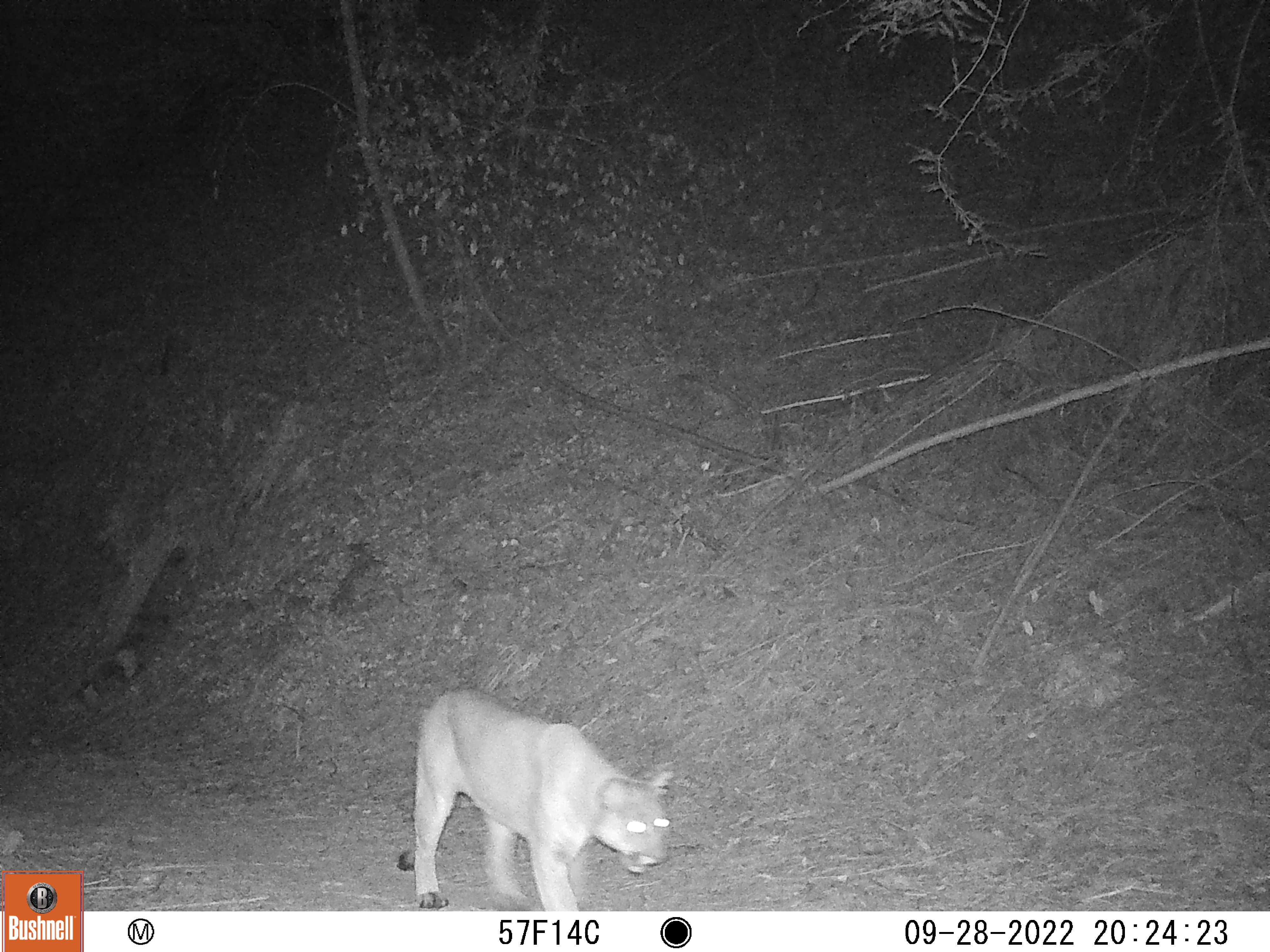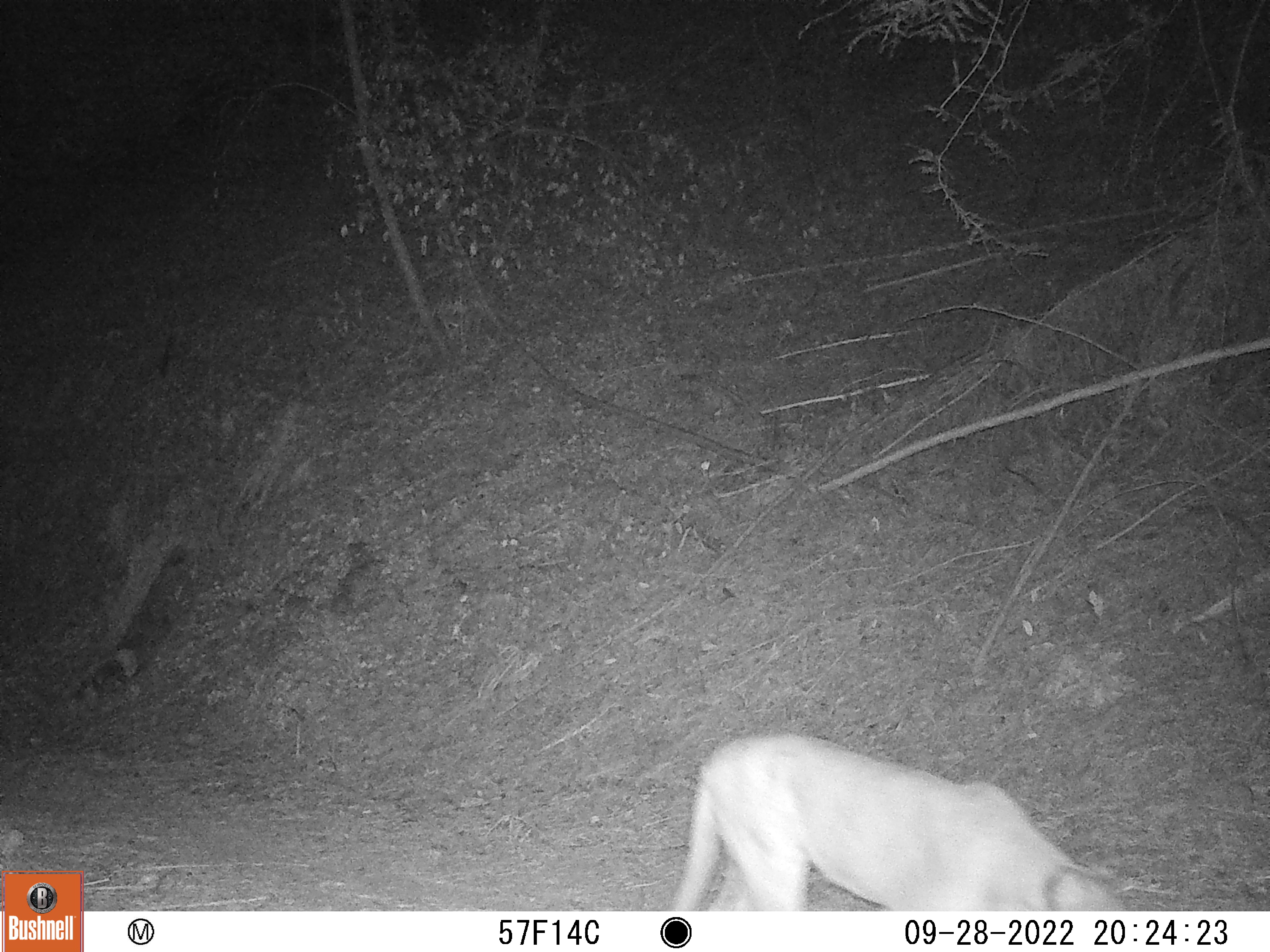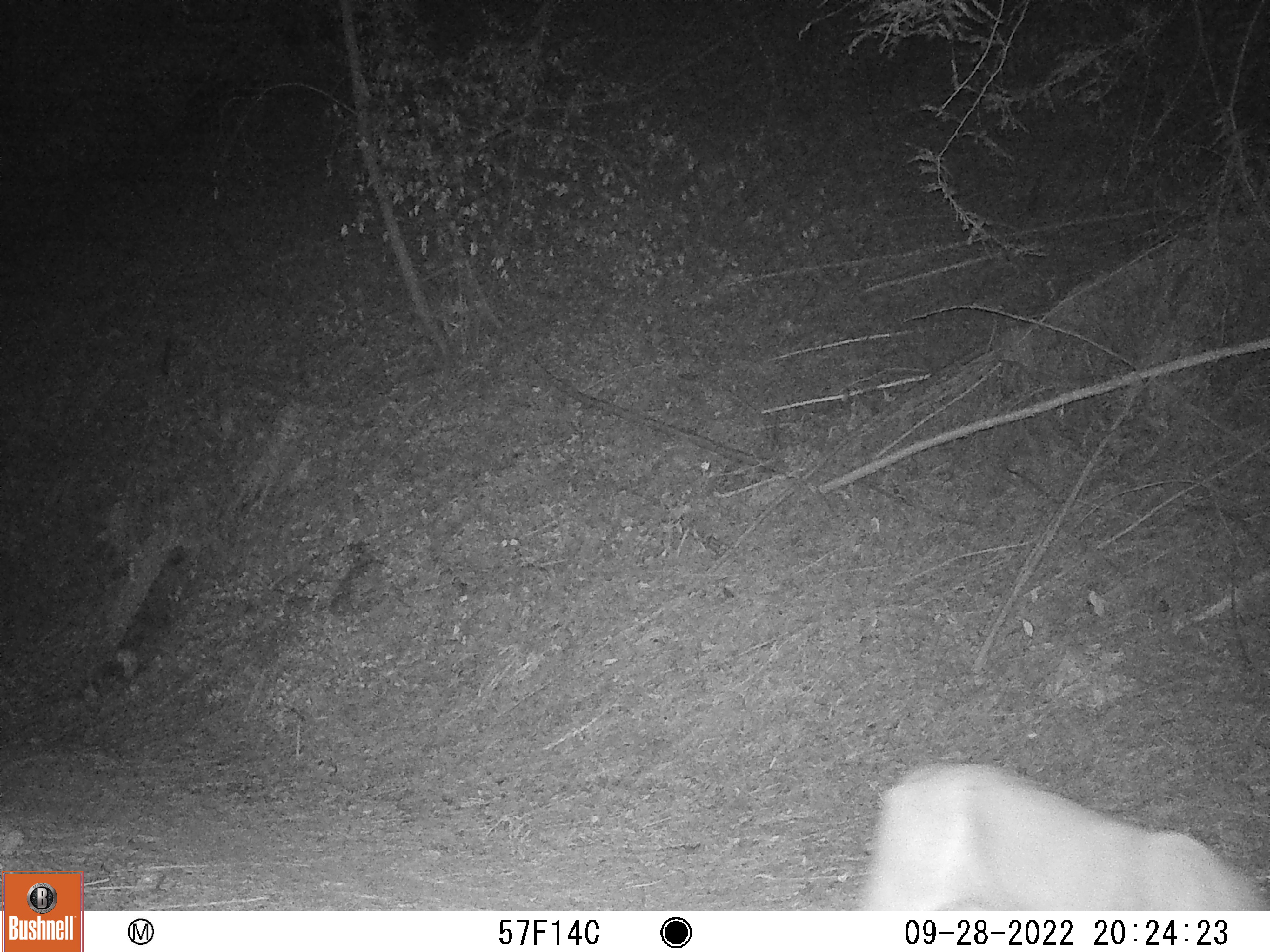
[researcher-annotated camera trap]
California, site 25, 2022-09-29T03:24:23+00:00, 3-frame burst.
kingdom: Animalia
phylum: Chordata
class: Mammalia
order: Carnivora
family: Felidae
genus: Puma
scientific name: Puma concolor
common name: puma